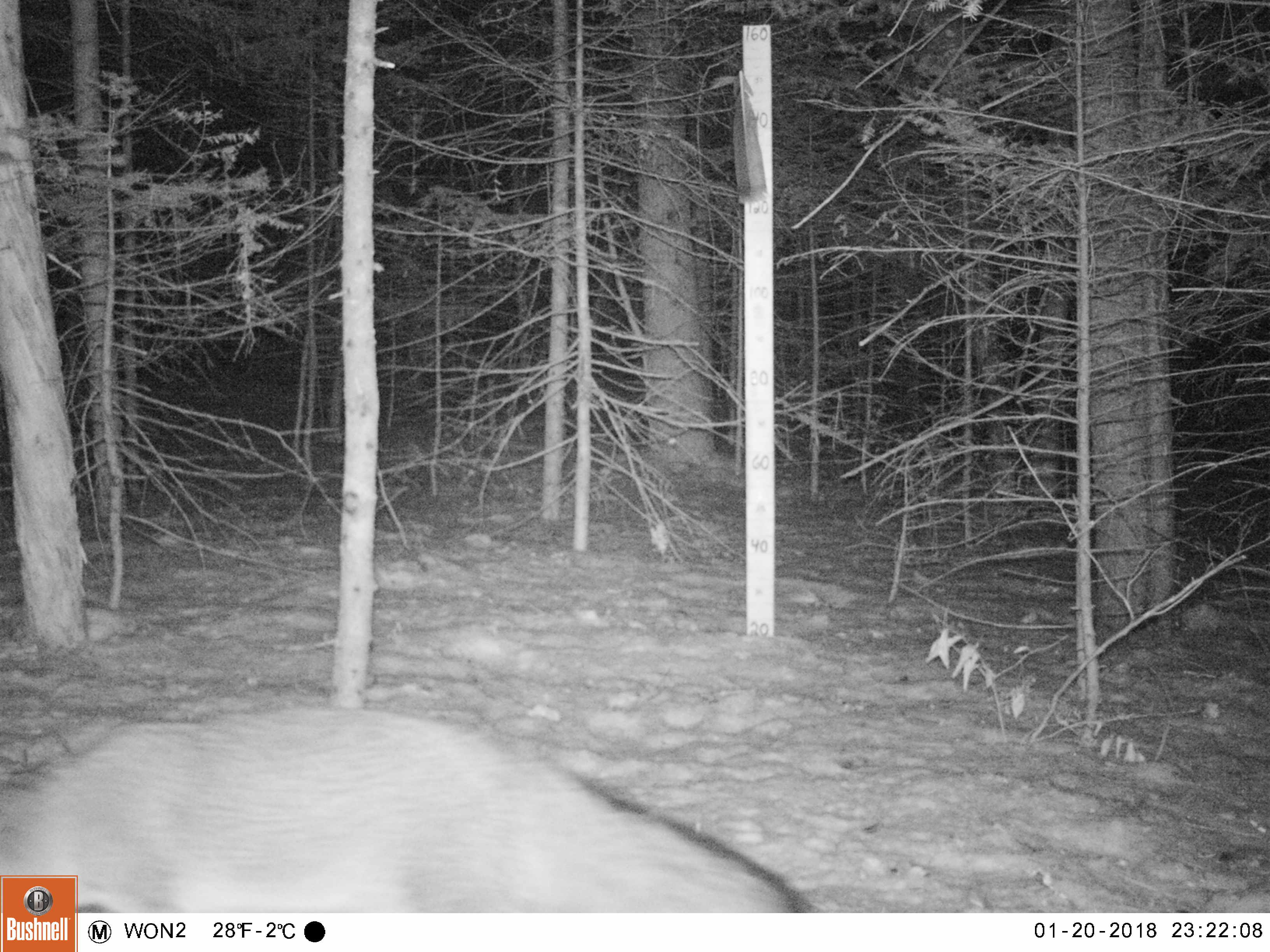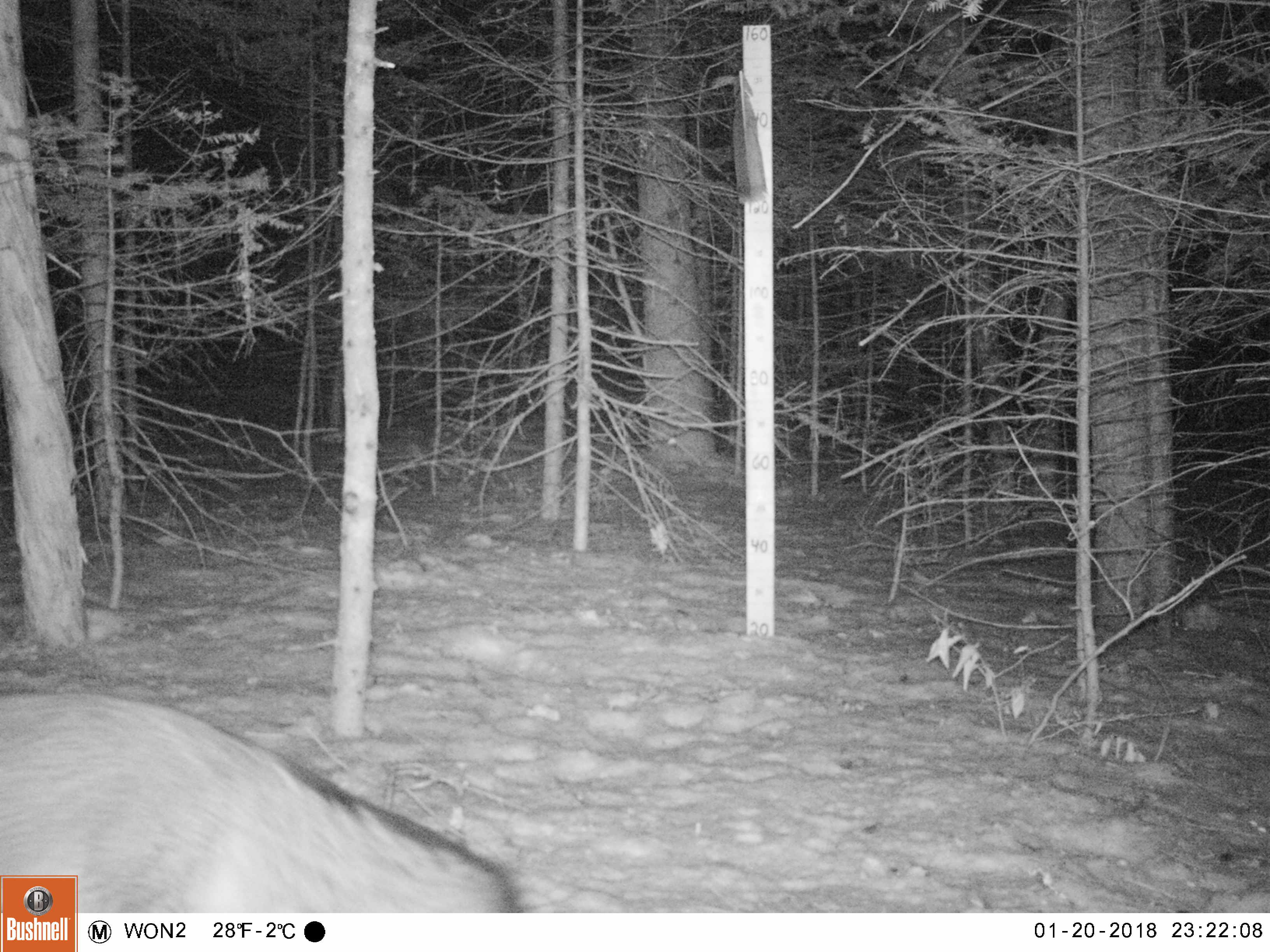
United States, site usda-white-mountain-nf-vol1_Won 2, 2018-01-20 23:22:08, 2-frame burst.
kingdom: Animalia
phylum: Chordata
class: Mammalia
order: Carnivora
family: Canidae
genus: Urocyon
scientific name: Urocyon cinereoargenteus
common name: gray fox